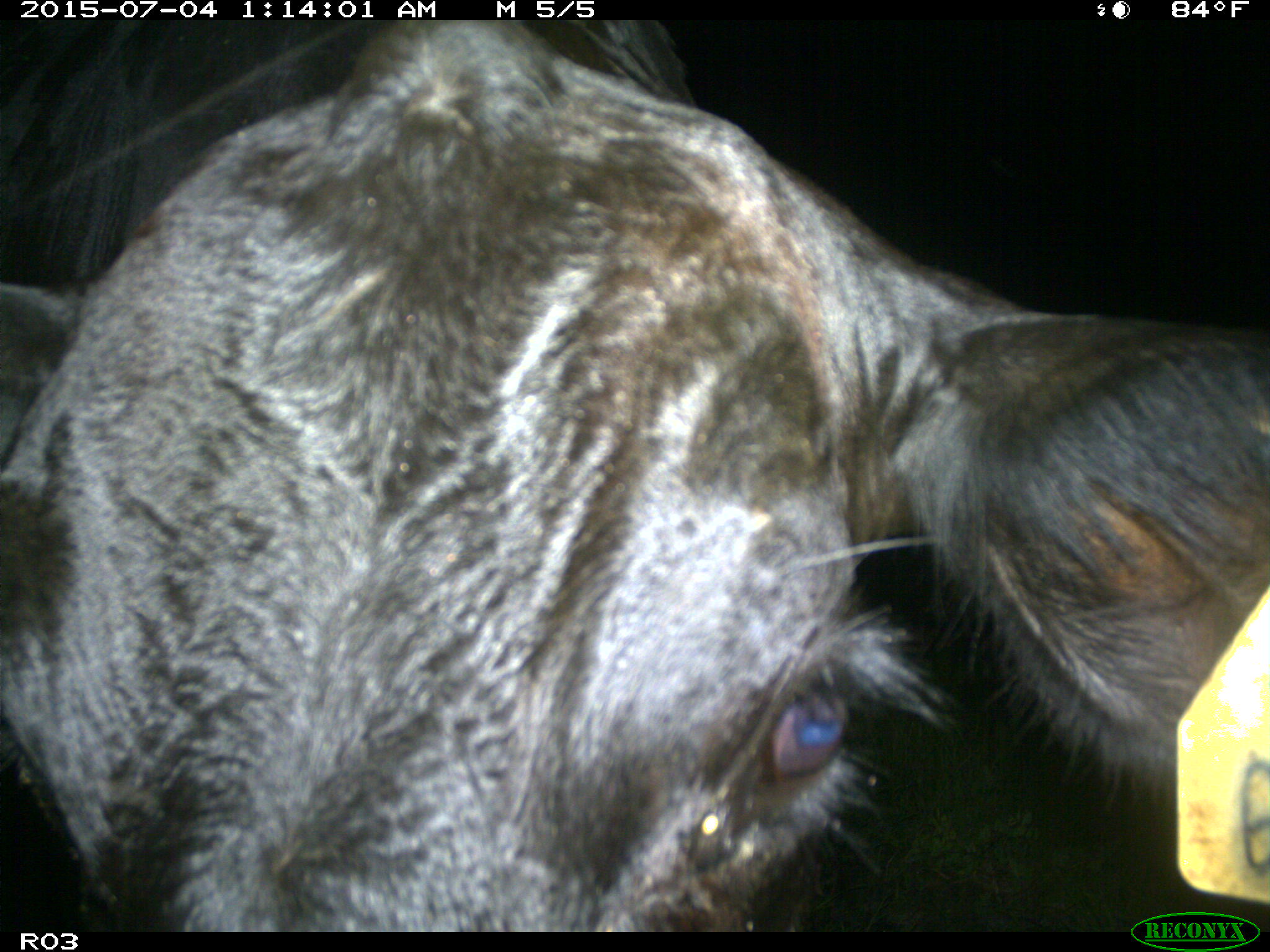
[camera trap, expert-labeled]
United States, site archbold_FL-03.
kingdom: Animalia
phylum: Chordata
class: Mammalia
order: Artiodactyla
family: Bovidae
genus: Bos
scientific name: Bos taurus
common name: domestic cow